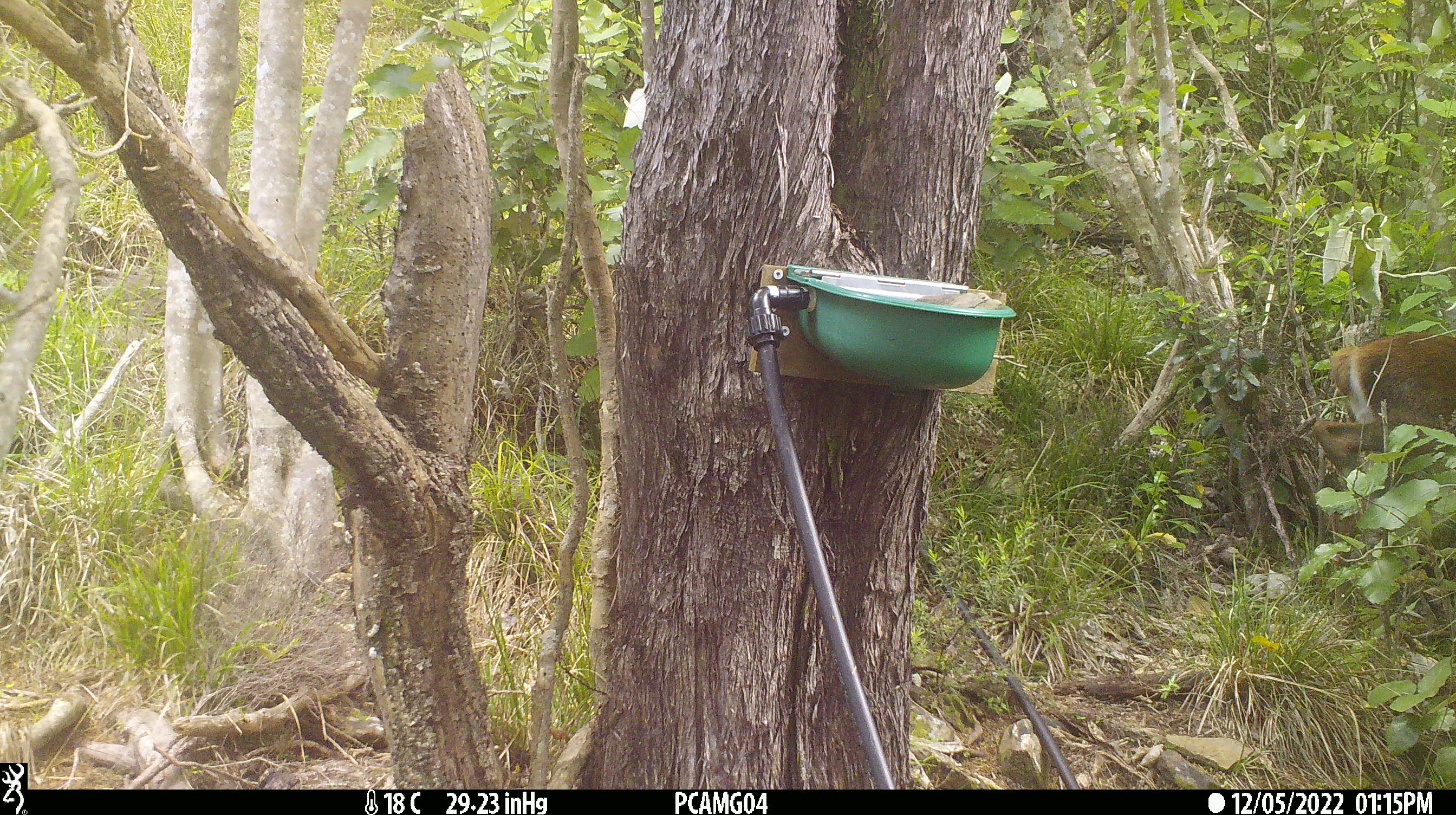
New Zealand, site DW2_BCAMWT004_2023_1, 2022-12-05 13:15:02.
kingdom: Animalia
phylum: Chordata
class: Mammalia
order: Artiodactyla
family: Cervidae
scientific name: Cervidae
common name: deer